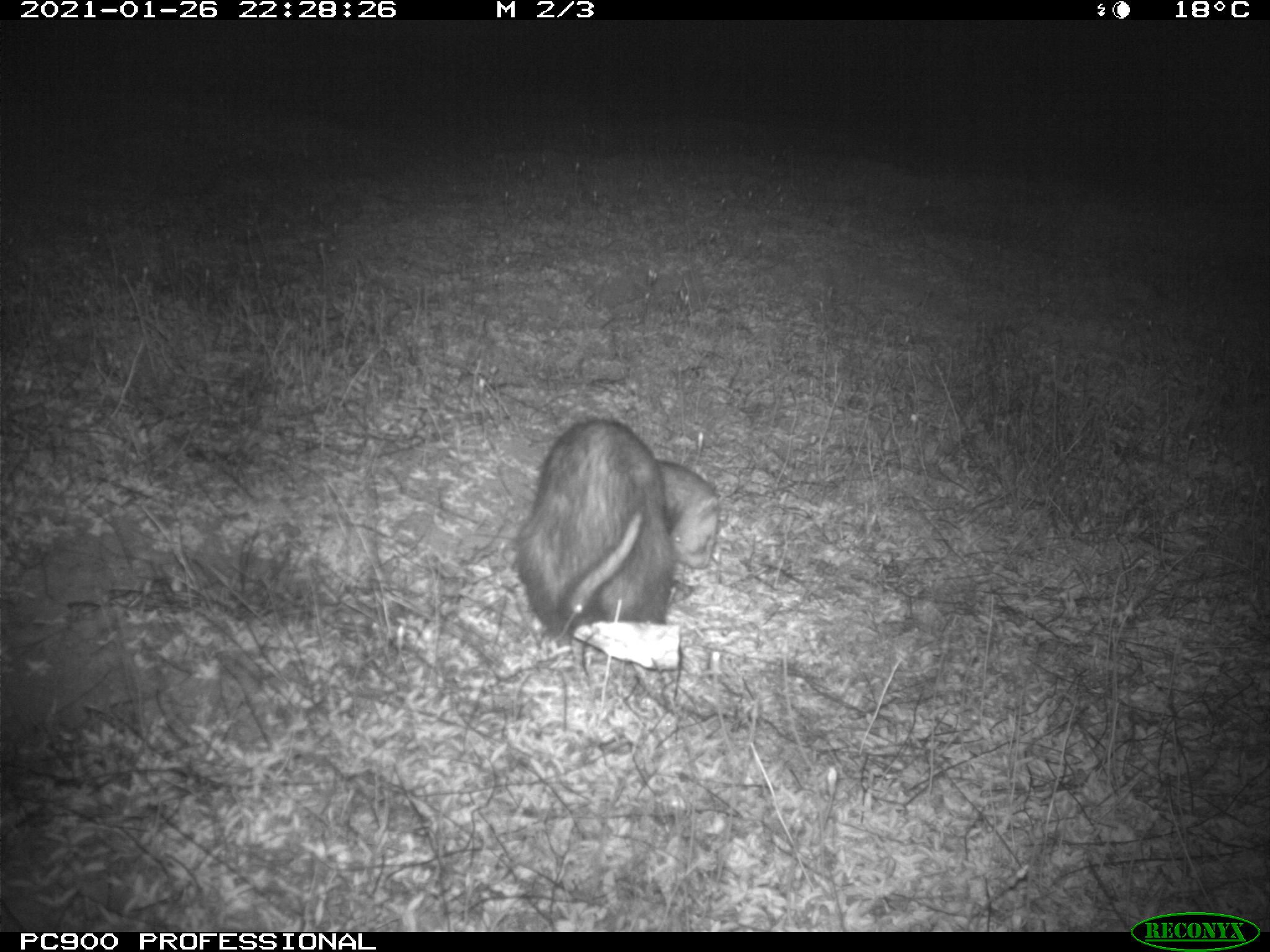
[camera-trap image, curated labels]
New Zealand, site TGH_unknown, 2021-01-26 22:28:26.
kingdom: Animalia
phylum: Chordata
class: Mammalia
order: Carnivora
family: Mustelidae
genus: Mustela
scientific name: Mustela furo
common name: ferret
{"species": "ferret (Mustela furo)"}